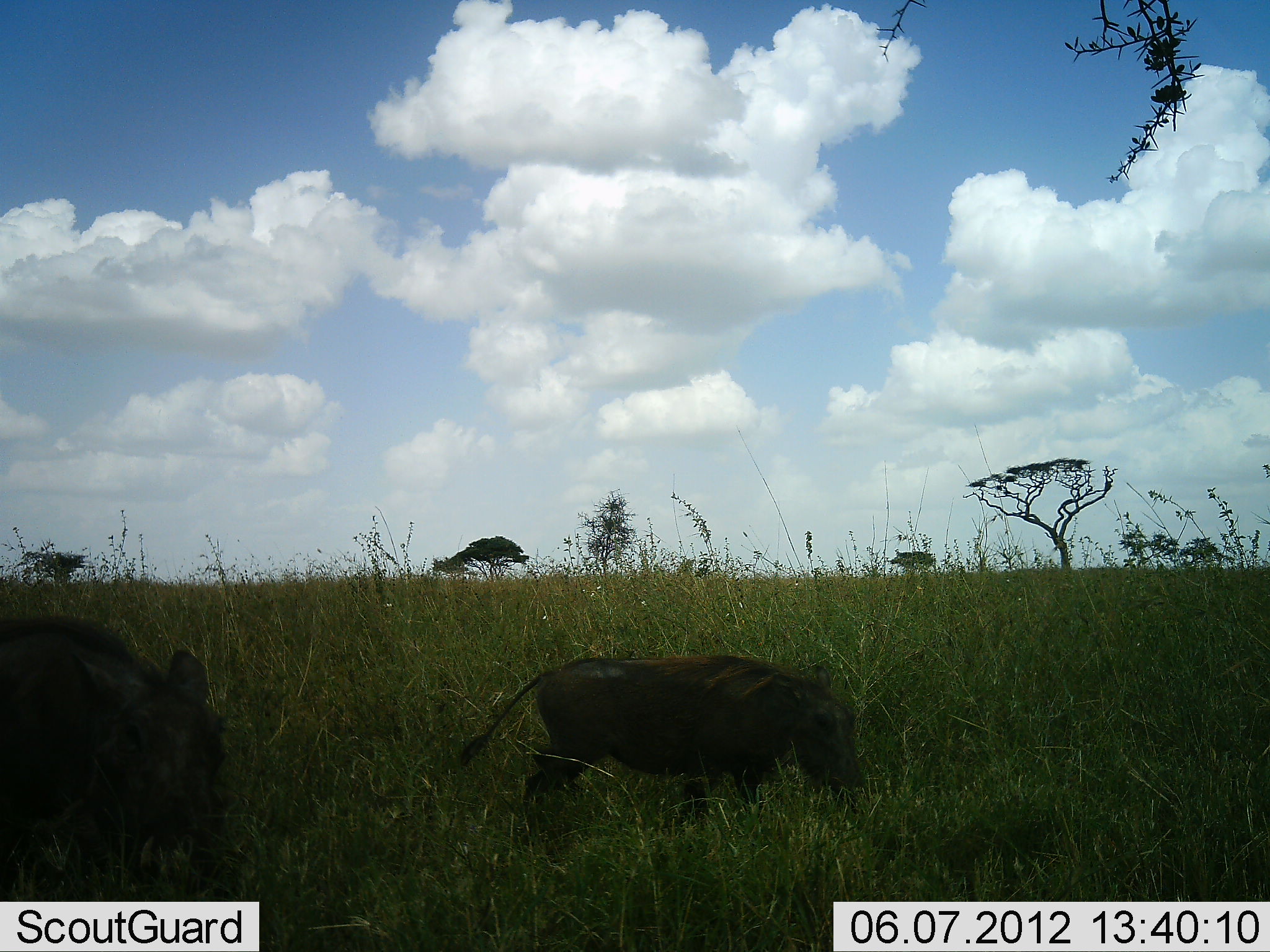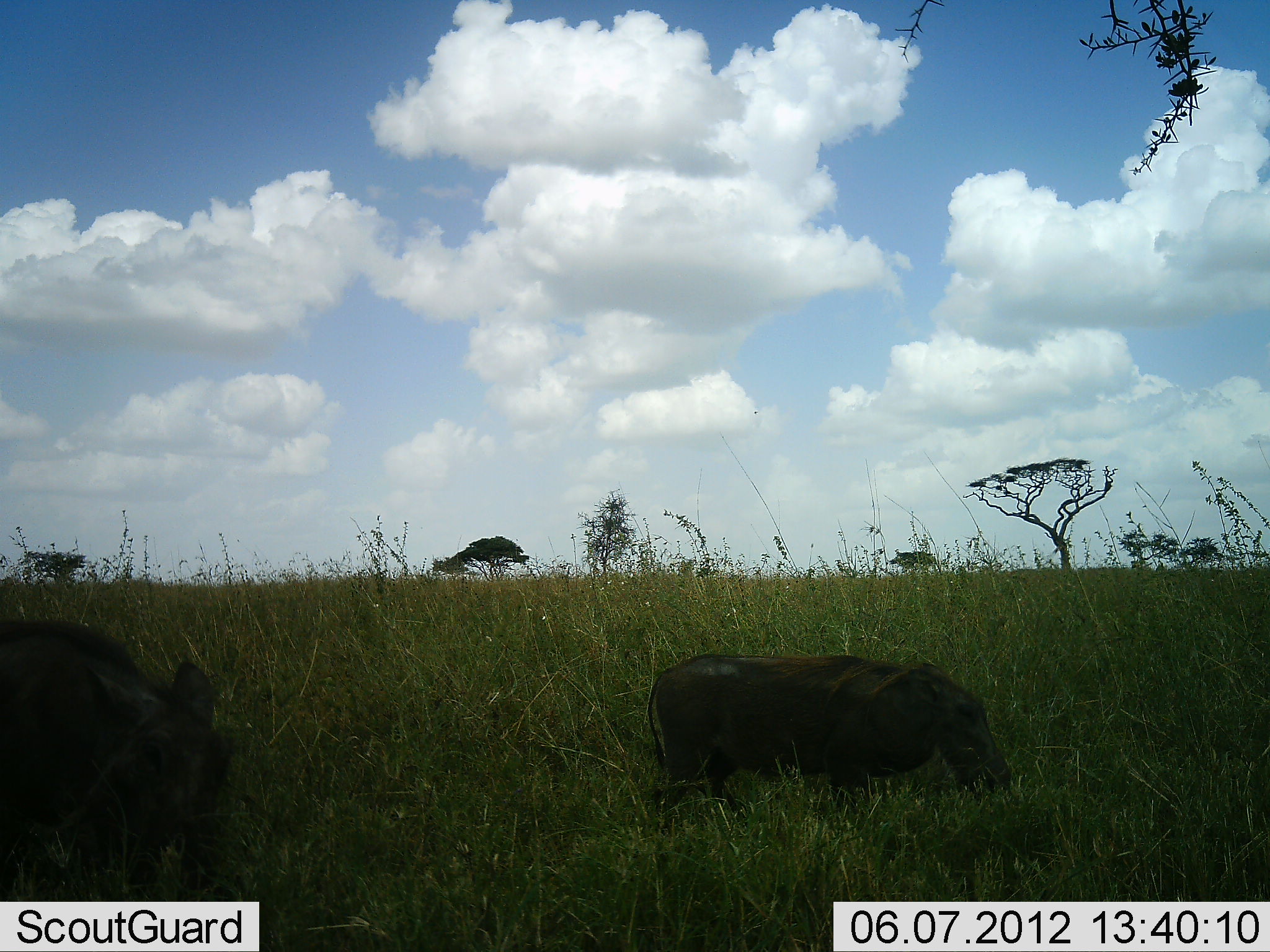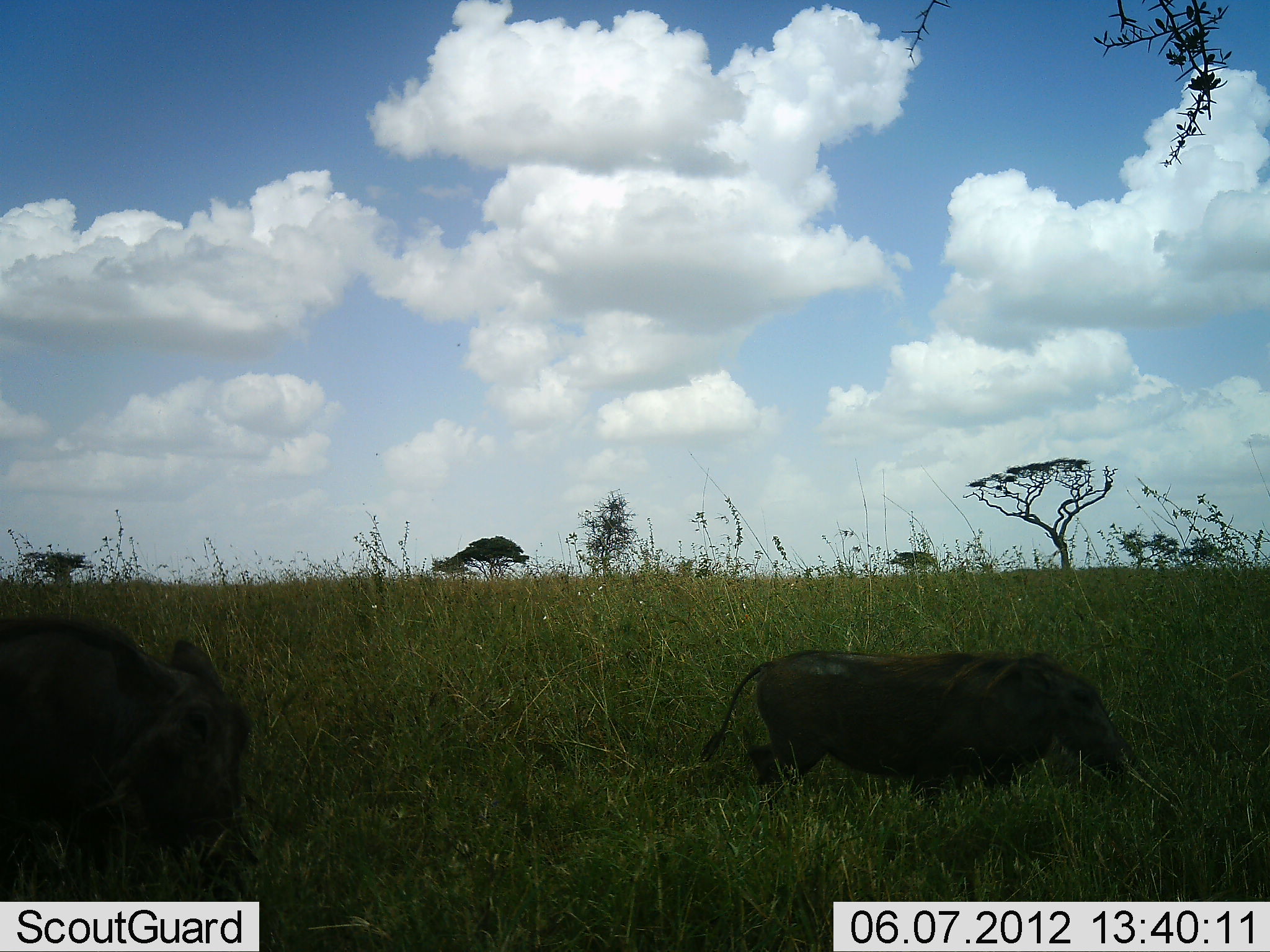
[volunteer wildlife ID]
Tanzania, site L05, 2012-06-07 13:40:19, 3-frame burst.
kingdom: Animalia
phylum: Chordata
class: Mammalia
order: Artiodactyla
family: Suidae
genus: Phacochoerus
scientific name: Phacochoerus africanus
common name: warthog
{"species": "warthog (Phacochoerus africanus)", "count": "2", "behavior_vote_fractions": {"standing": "20%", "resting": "0%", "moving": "60%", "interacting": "0%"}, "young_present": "0%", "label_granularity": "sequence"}